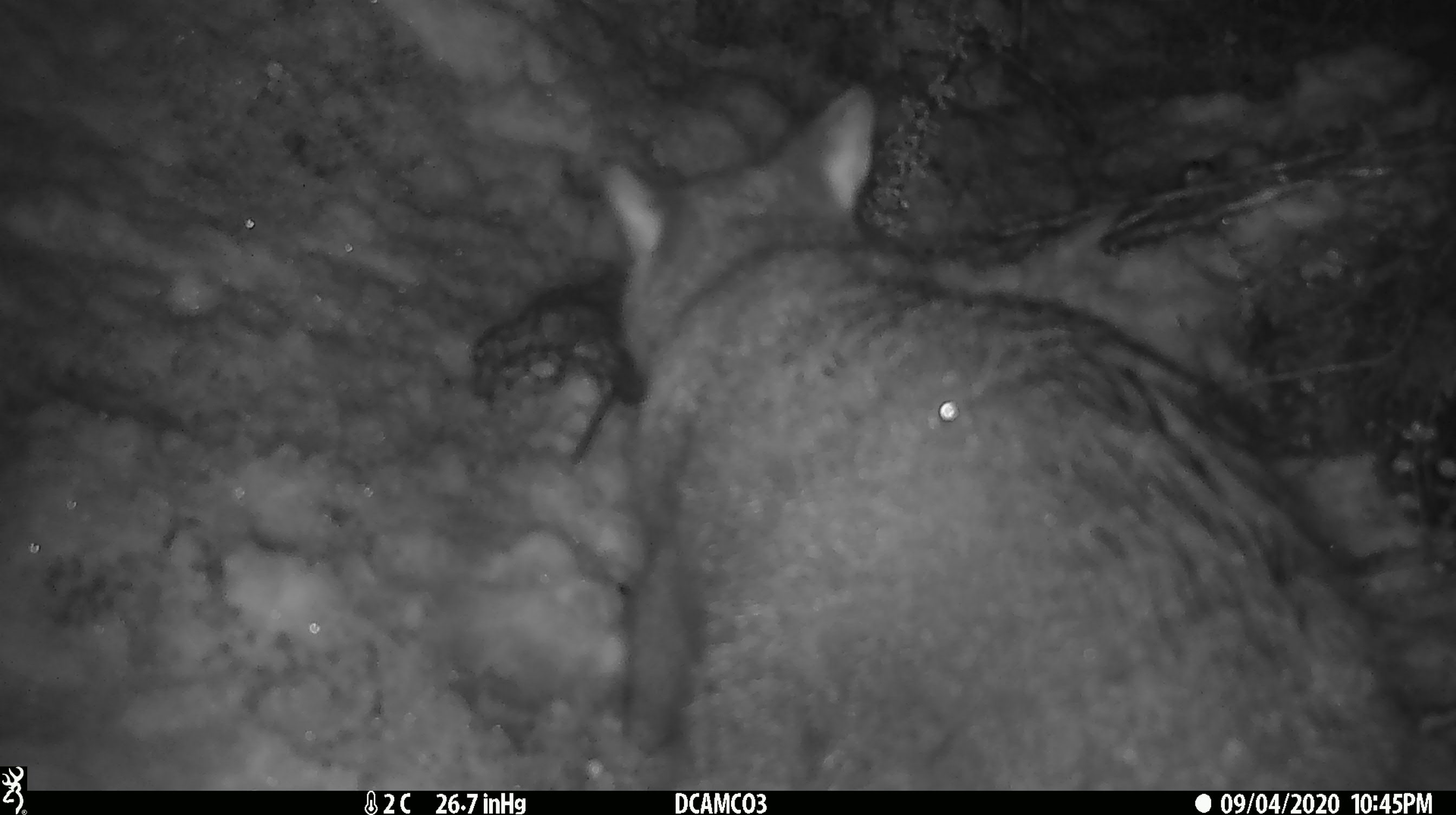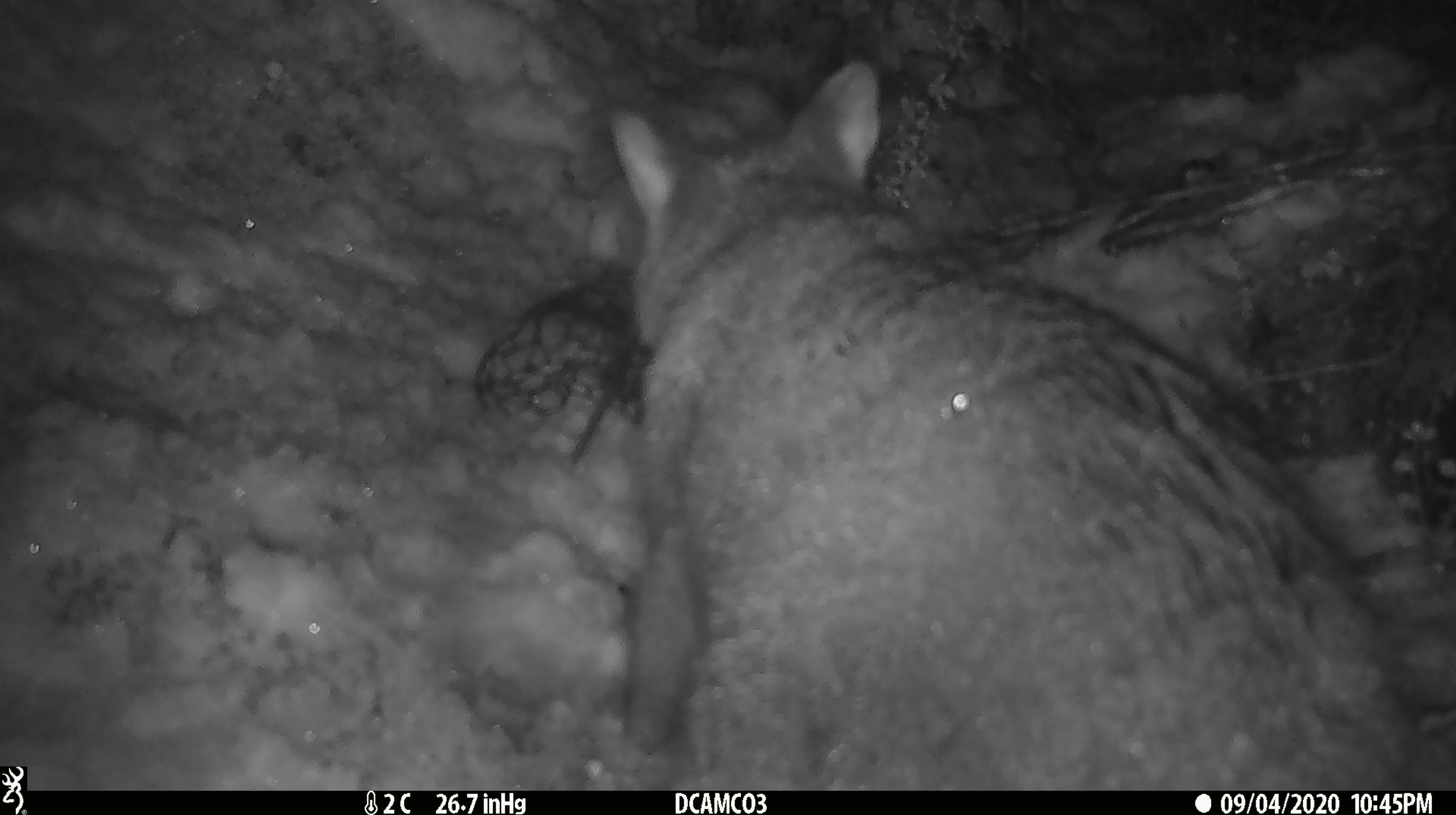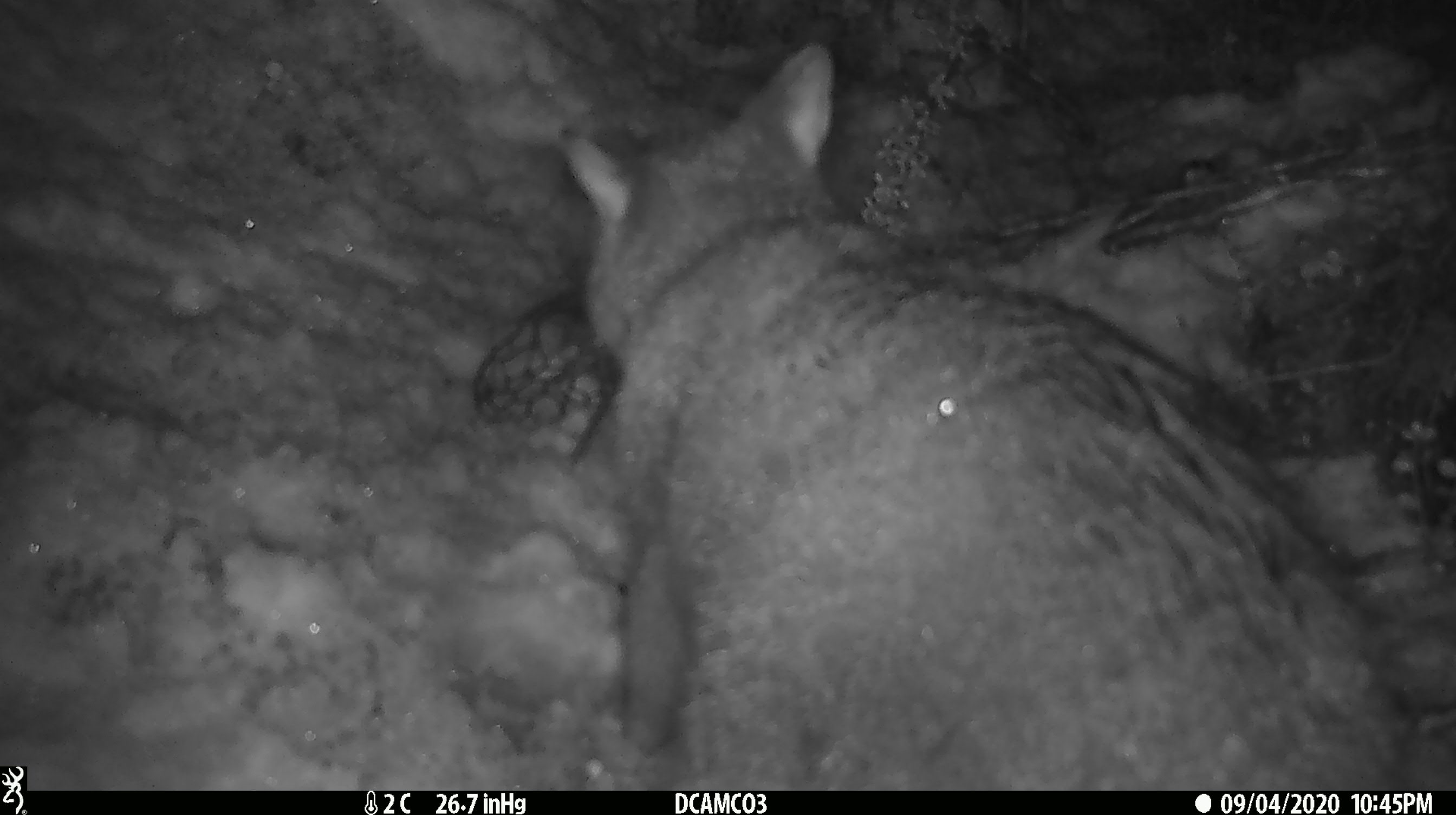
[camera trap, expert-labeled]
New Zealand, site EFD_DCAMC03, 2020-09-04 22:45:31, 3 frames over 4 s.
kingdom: Animalia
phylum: Chordata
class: Mammalia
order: Diprotodontia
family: Phalangeridae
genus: Trichosurus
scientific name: Trichosurus vulpecula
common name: common brushtail possum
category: possum